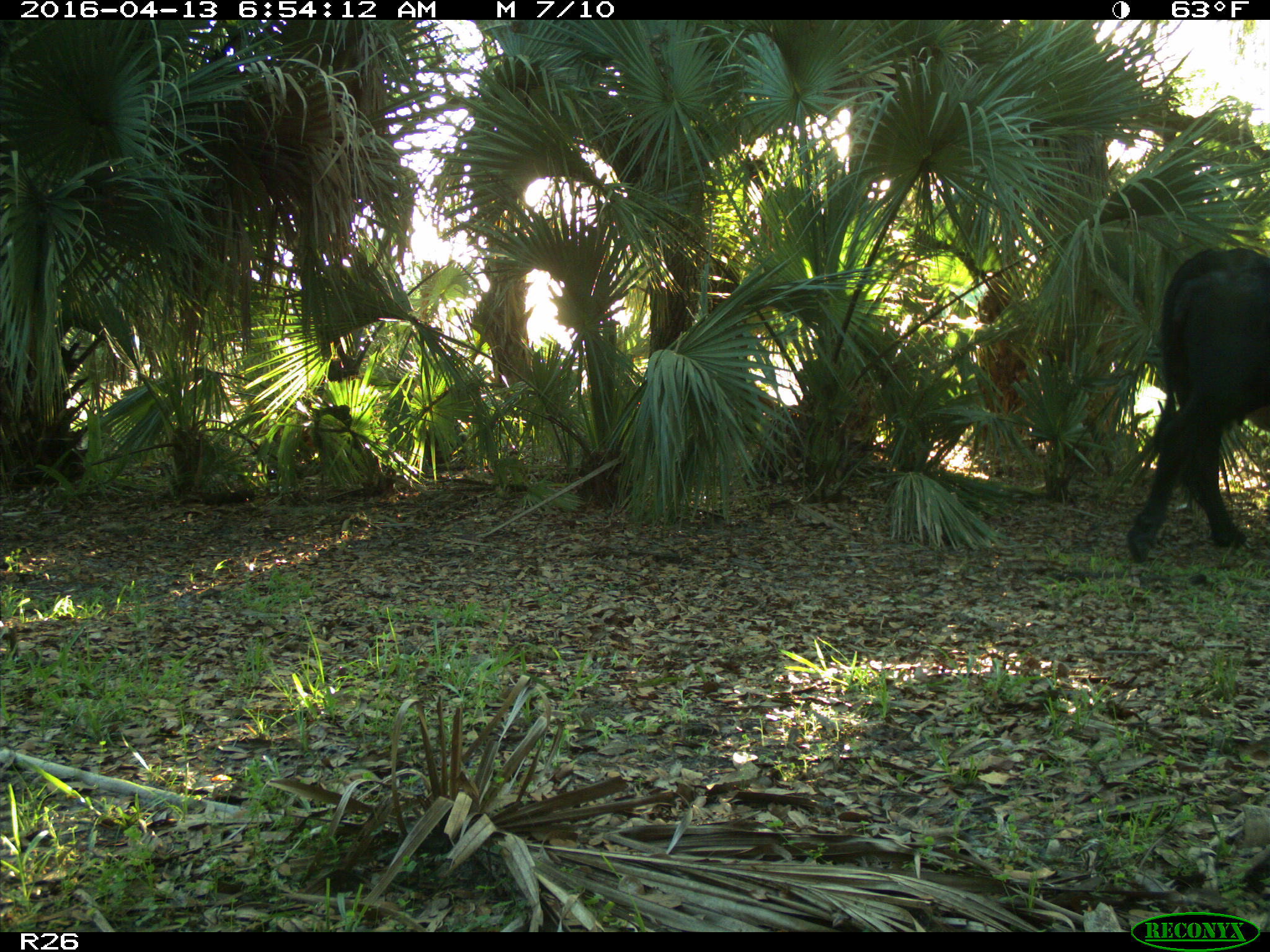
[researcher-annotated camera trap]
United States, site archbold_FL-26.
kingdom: Animalia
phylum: Chordata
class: Mammalia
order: Artiodactyla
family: Bovidae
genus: Bos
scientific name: Bos taurus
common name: domestic cow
Bos taurus (domestic cow).